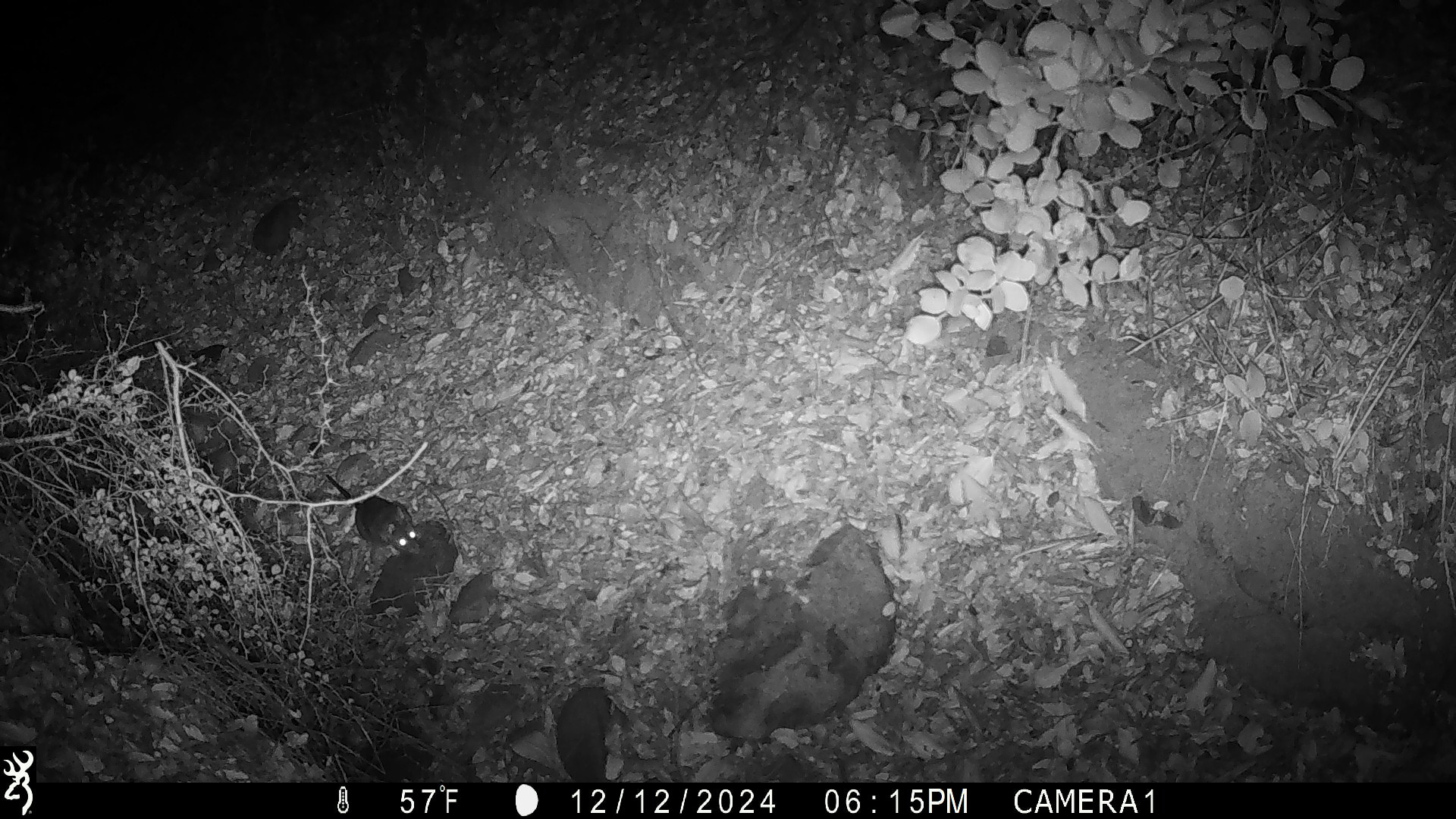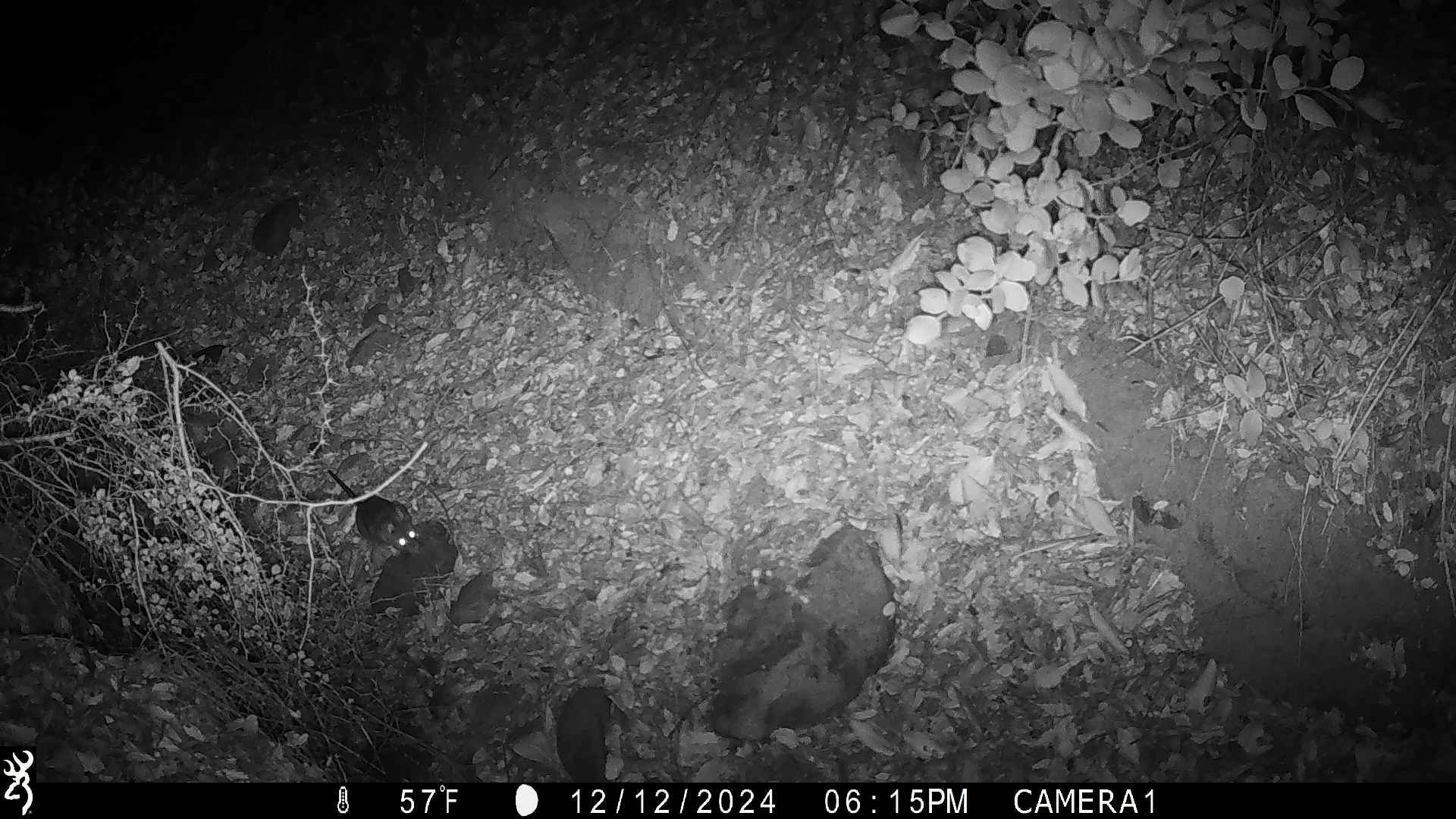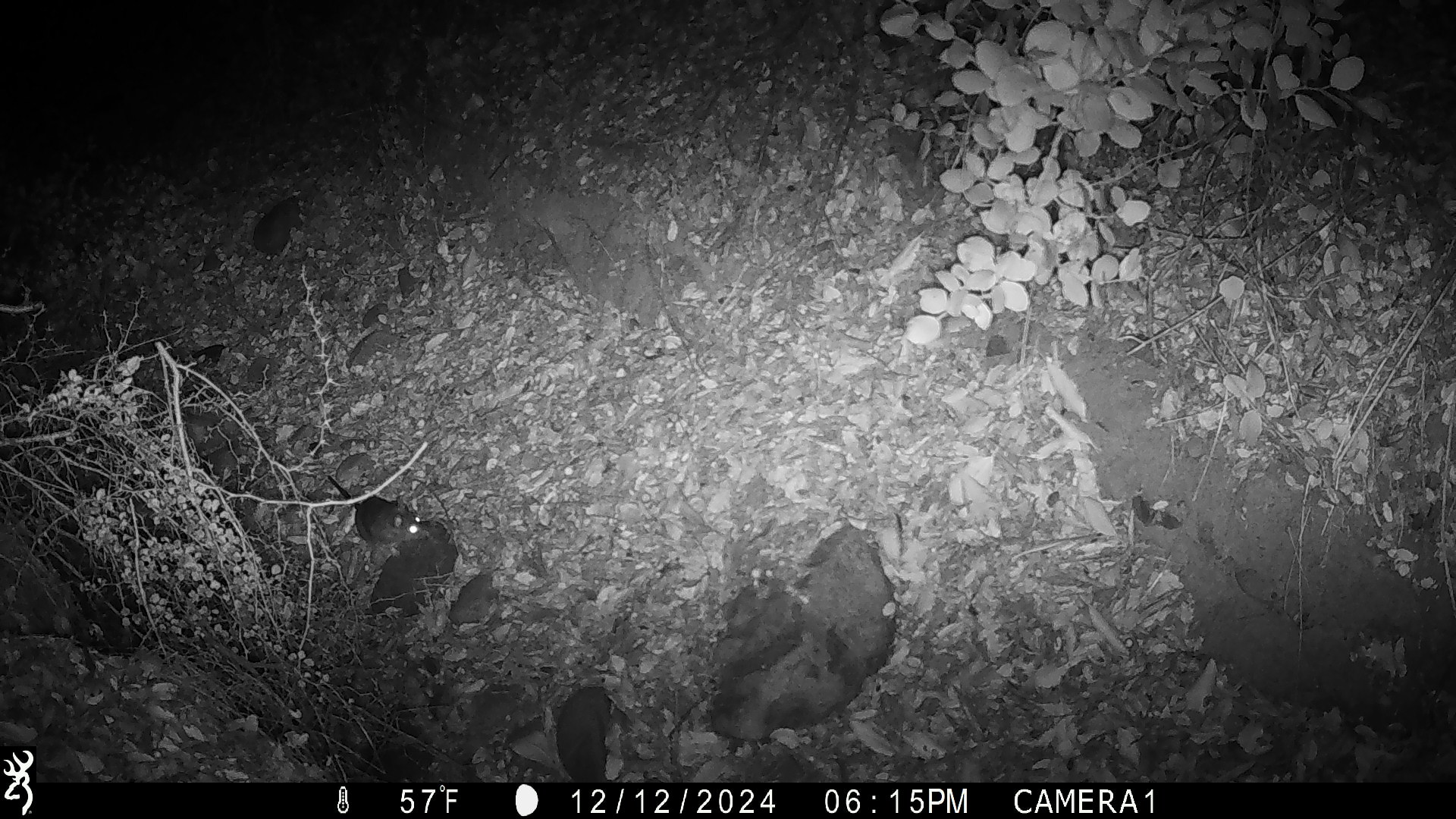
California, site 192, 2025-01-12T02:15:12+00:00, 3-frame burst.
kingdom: Animalia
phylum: Chordata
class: Mammalia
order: Rodentia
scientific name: Rodentia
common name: mouse or rat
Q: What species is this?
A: Mouse or rat (Rodentia).